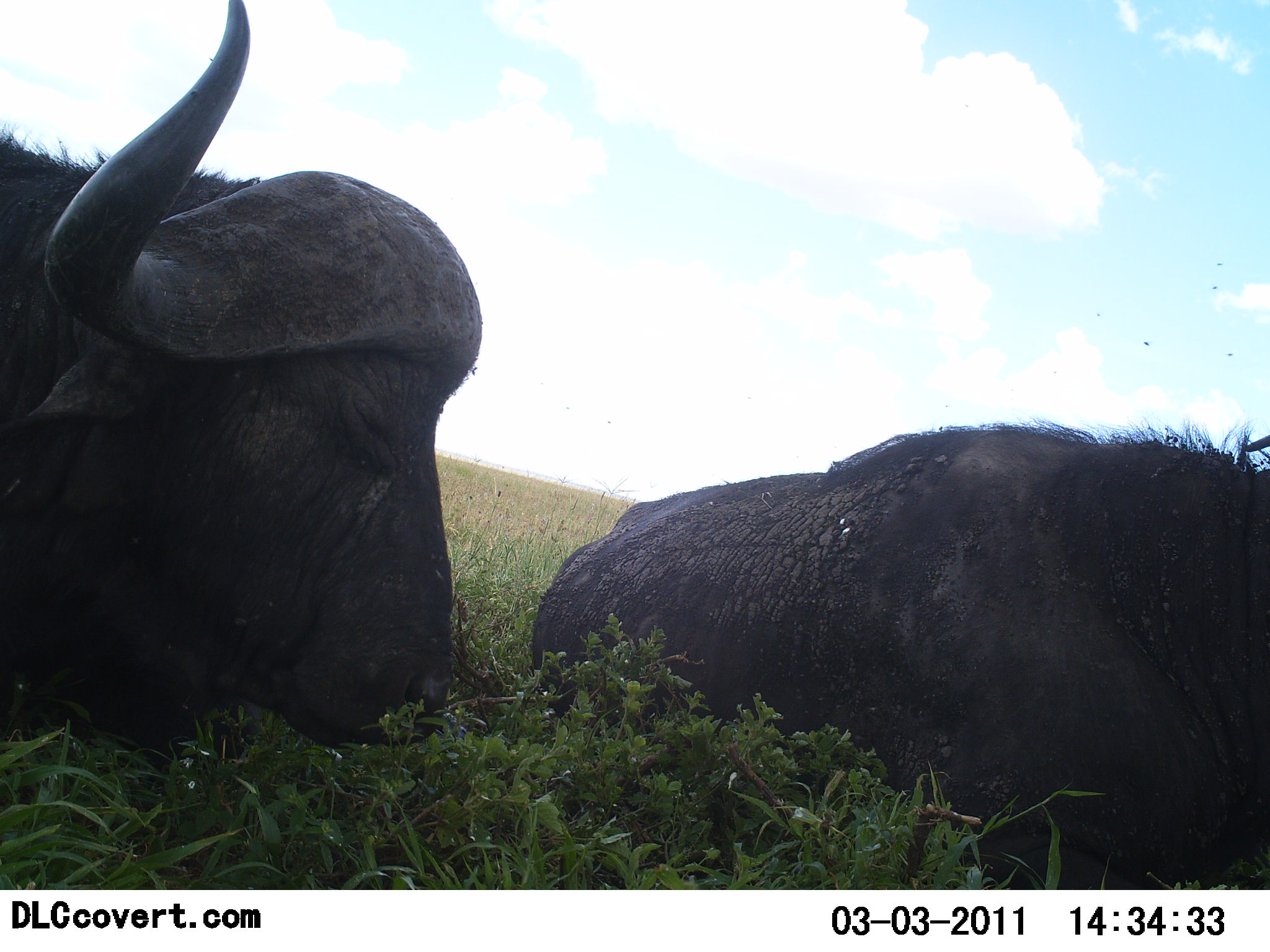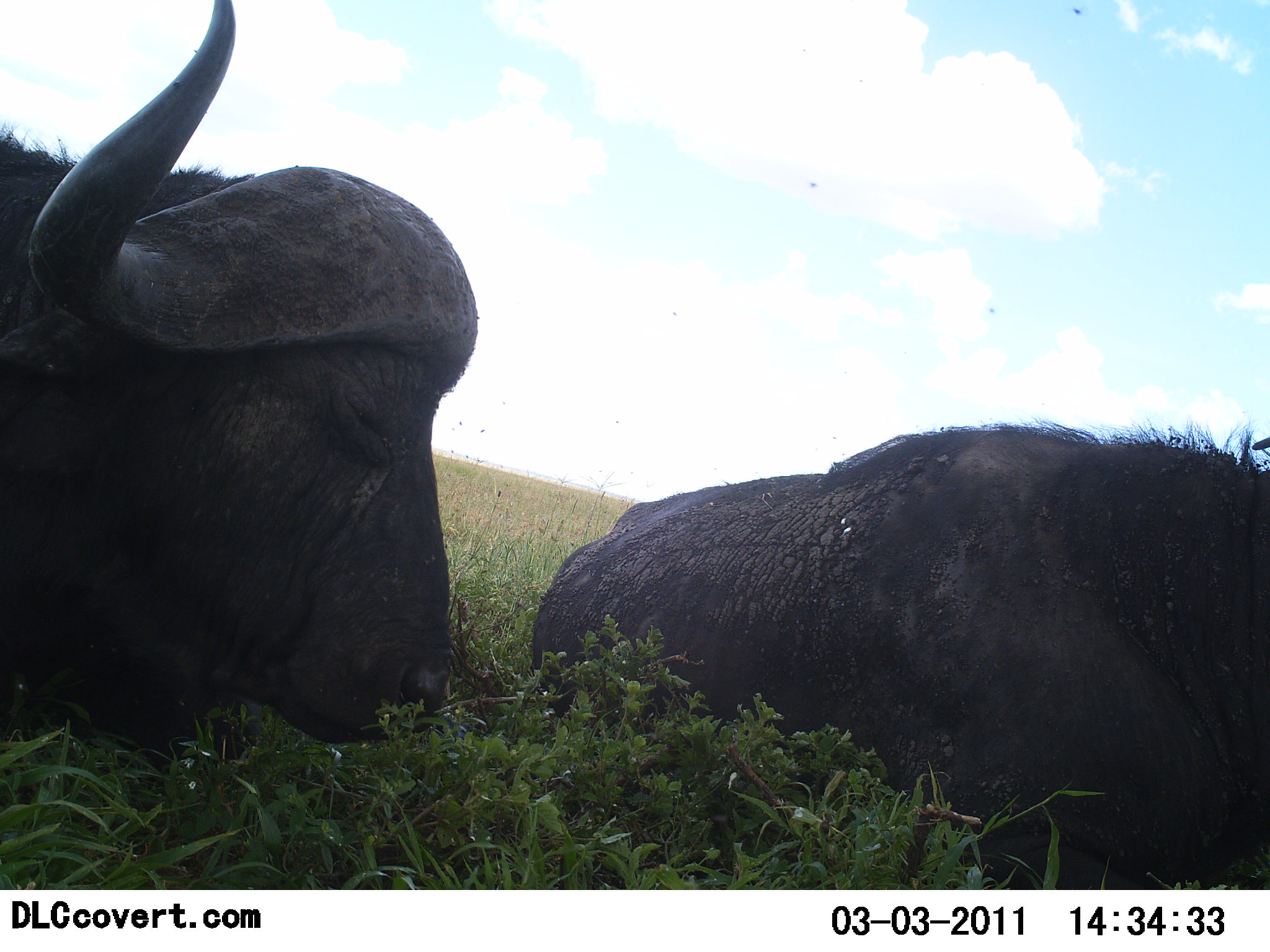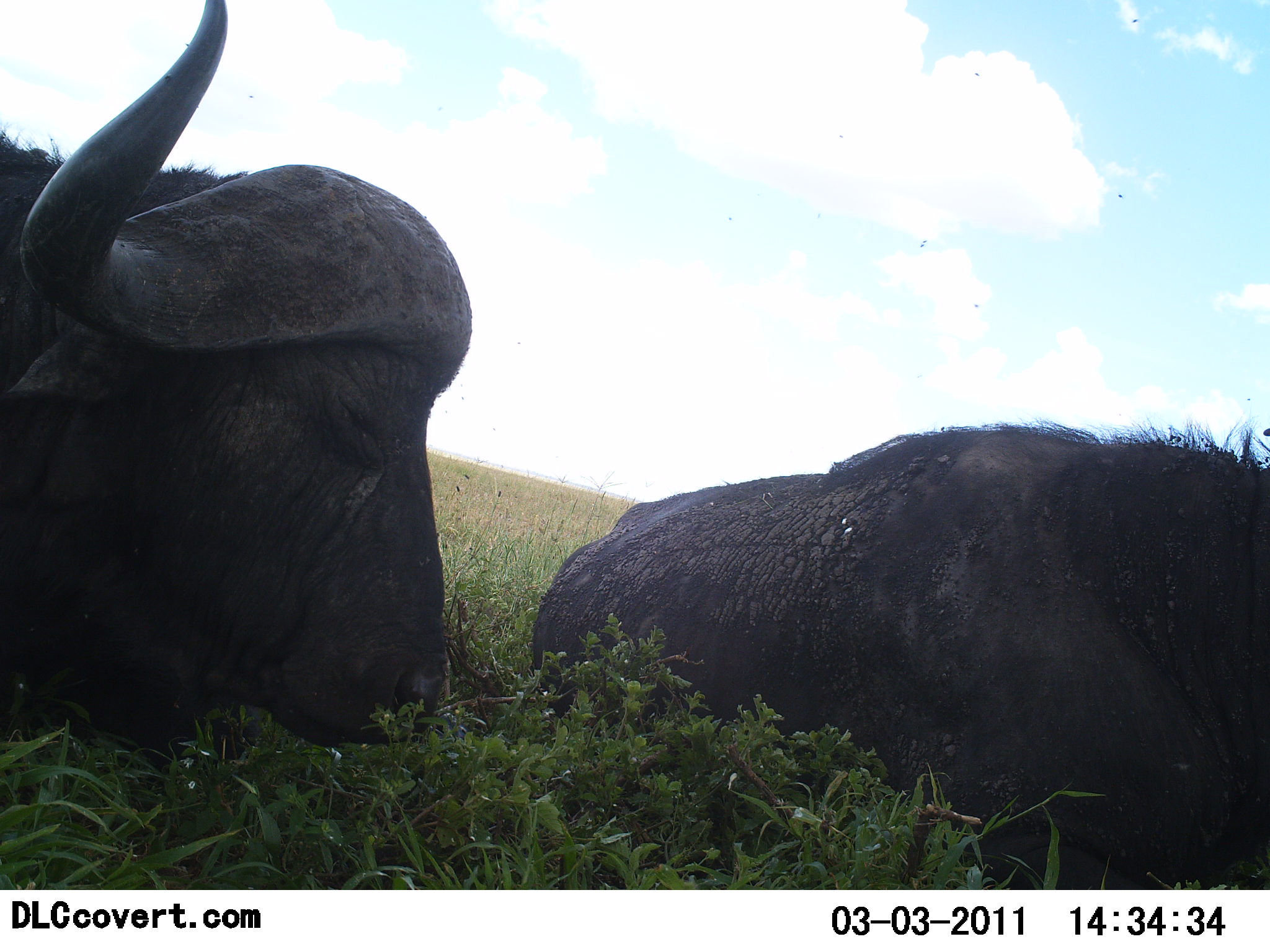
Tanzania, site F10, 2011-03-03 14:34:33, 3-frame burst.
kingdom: Animalia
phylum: Chordata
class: Mammalia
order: Artiodactyla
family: Bovidae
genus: Syncerus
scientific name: Syncerus caffer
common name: cape buffalo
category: buffalo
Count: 2.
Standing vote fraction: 7%.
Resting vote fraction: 87%.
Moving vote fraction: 0%.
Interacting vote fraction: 0%.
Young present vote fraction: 0%.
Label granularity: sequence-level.